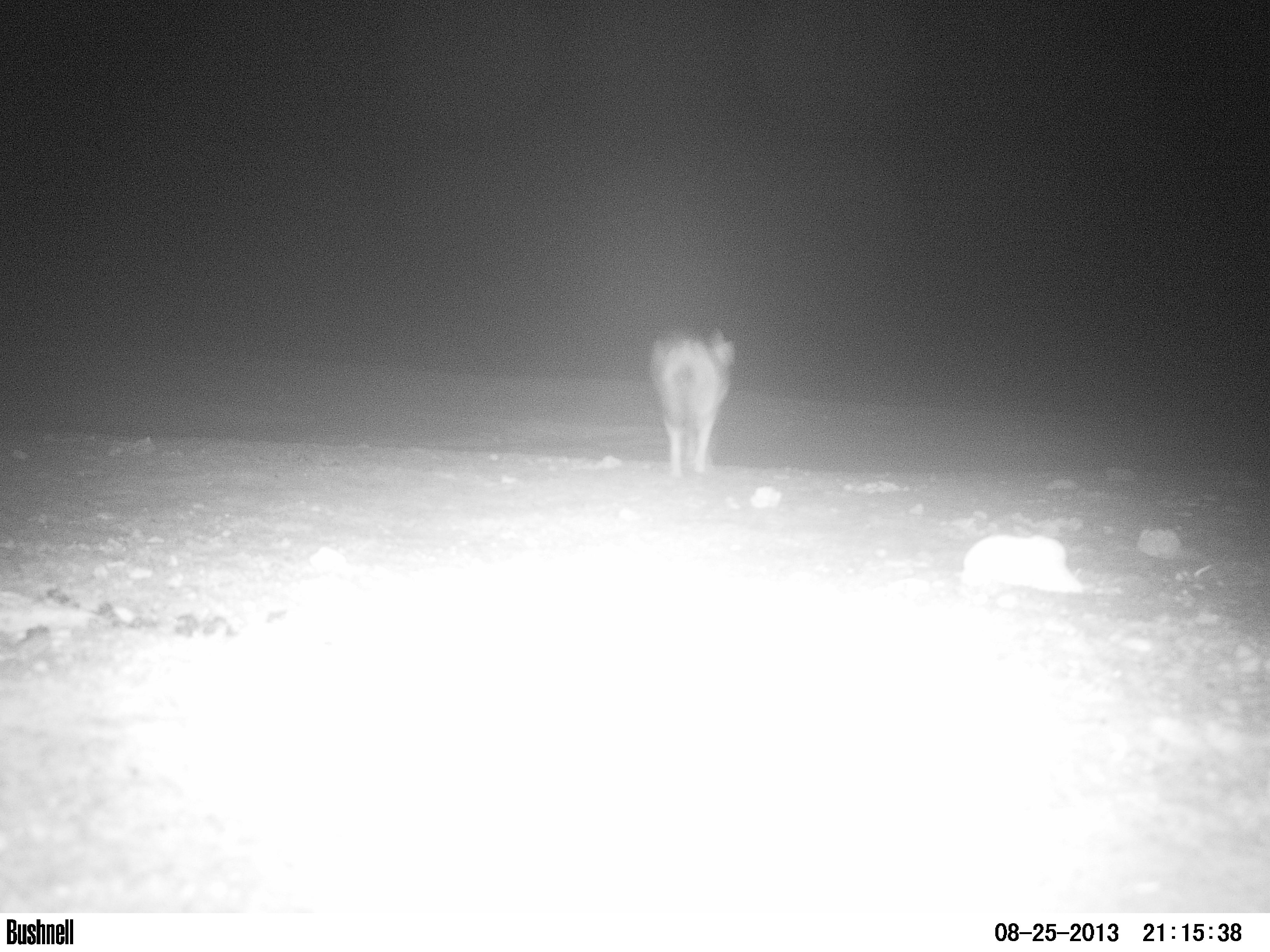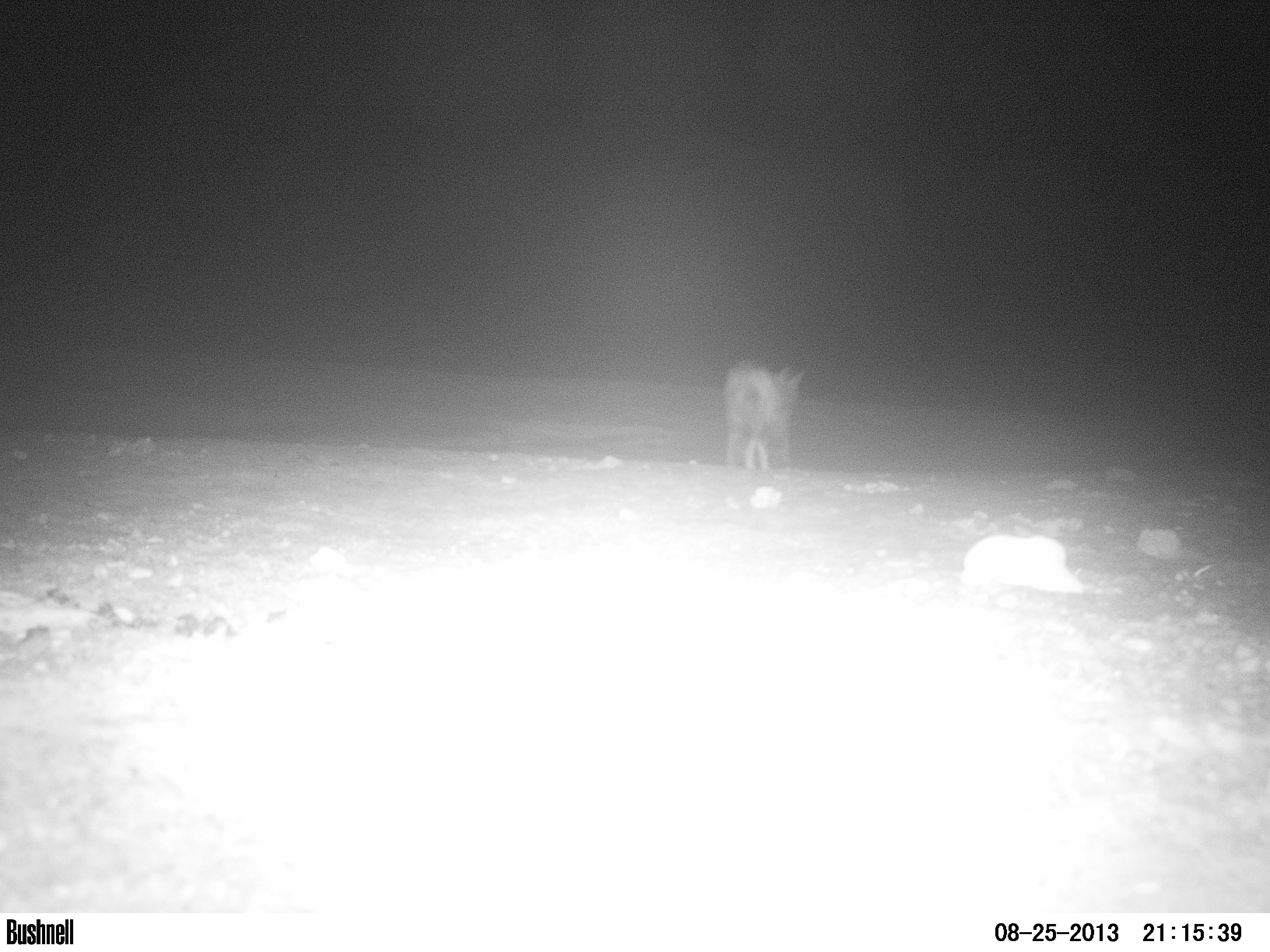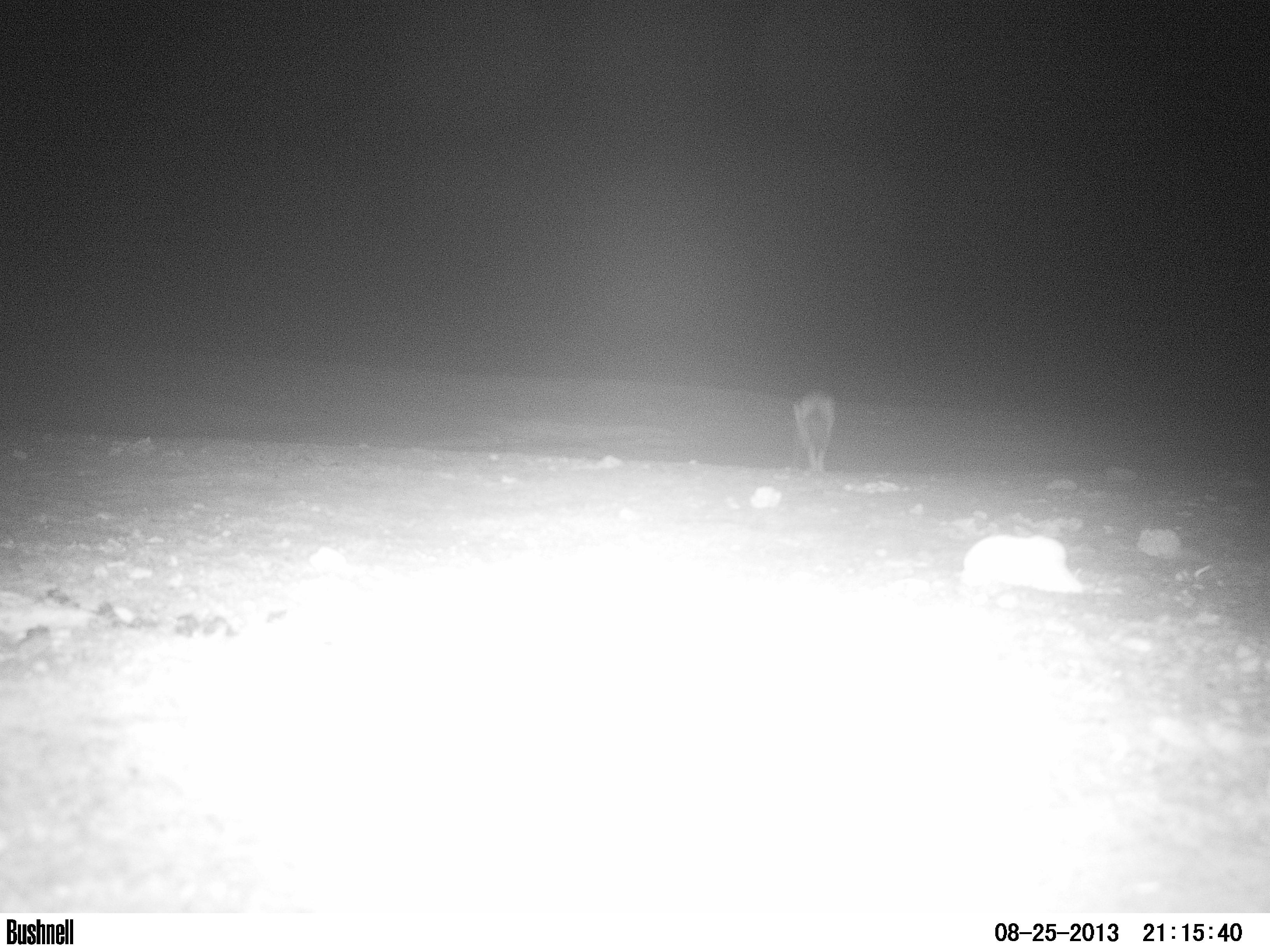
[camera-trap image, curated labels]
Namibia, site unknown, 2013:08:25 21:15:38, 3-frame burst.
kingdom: Animalia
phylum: Chordata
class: Mammalia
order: Artiodactyla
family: Bovidae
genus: Oryx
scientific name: Oryx gazella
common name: gemsbok